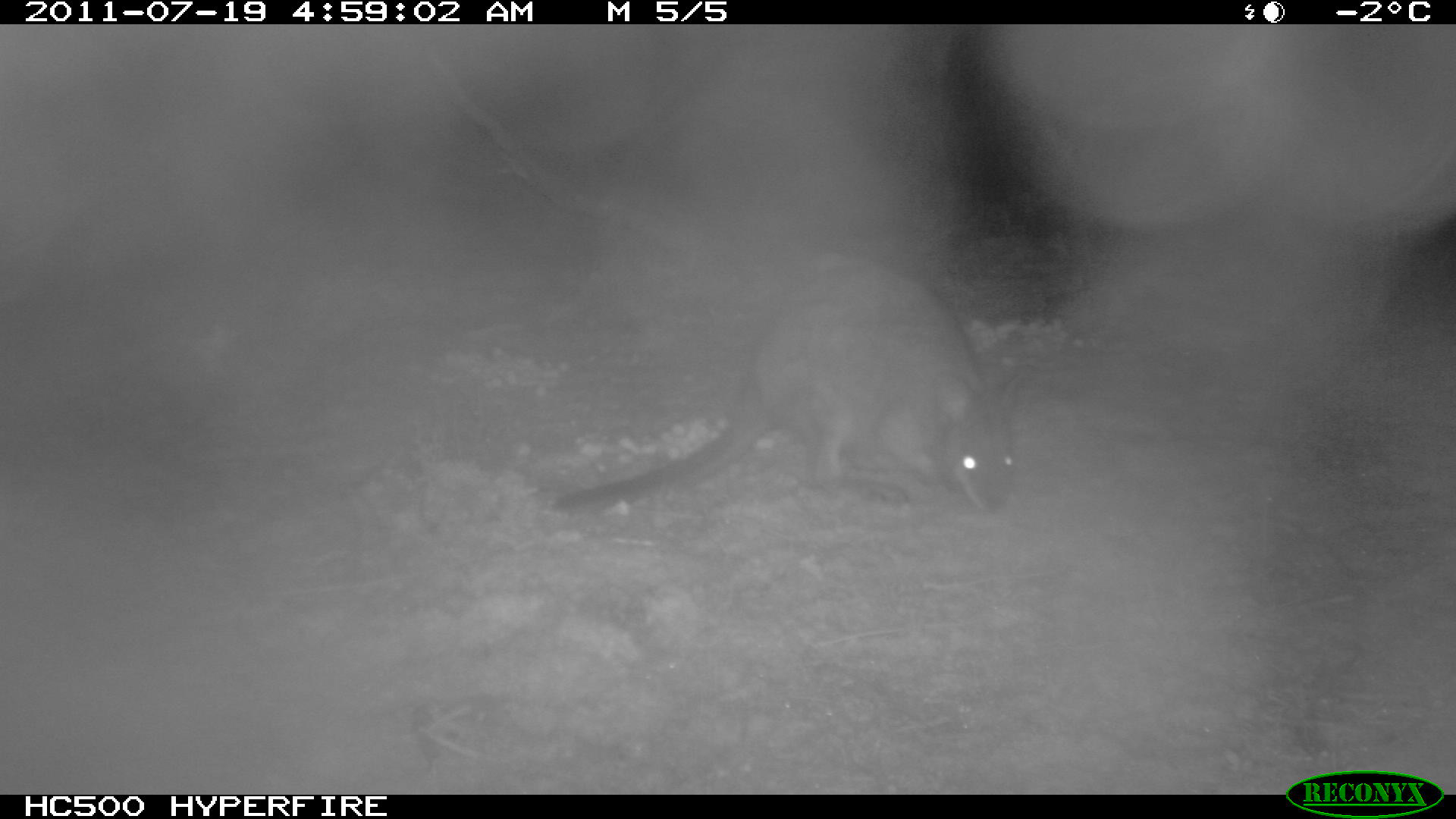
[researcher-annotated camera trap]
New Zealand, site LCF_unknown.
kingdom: Animalia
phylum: Chordata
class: Mammalia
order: Diprotodontia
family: Macropodidae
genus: Notamacropus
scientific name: Notamacropus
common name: wallaby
Wallaby (Notamacropus).